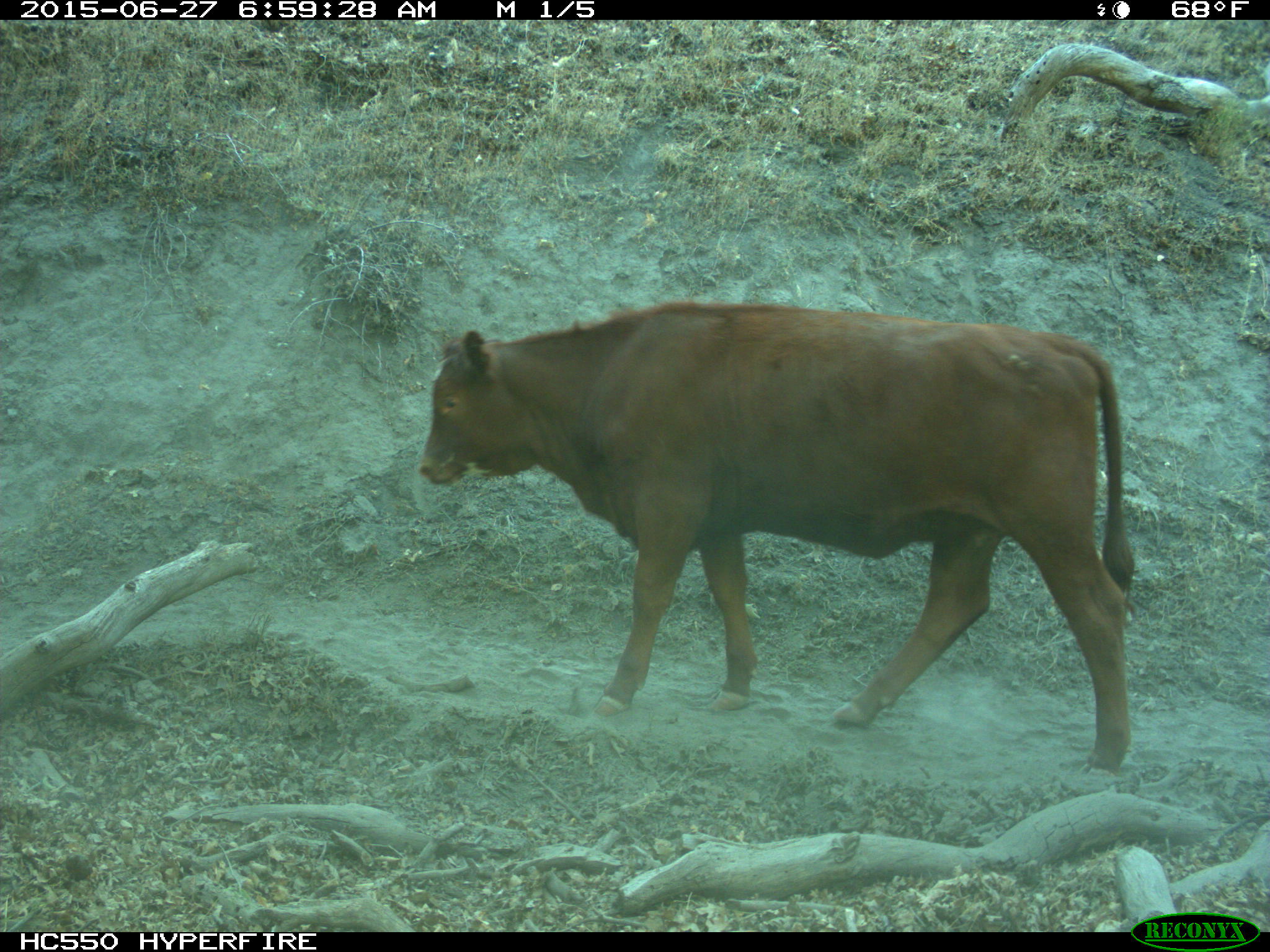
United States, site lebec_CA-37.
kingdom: Animalia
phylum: Chordata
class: Mammalia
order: Artiodactyla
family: Bovidae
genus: Bos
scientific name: Bos taurus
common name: domestic cow